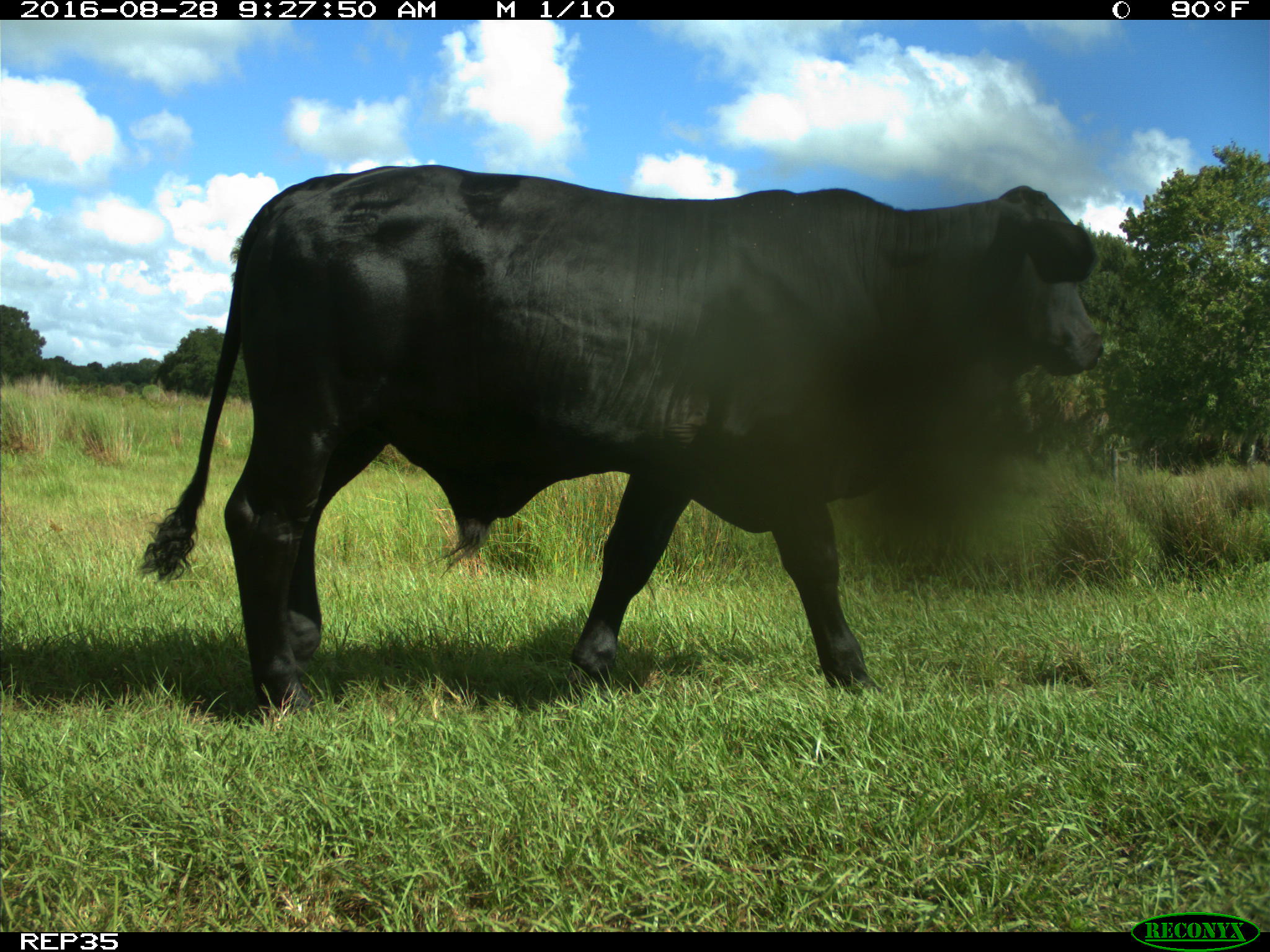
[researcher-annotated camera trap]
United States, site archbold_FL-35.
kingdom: Animalia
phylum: Chordata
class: Mammalia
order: Artiodactyla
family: Bovidae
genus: Bos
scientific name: Bos taurus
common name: domestic cow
Bos taurus (domestic cow).